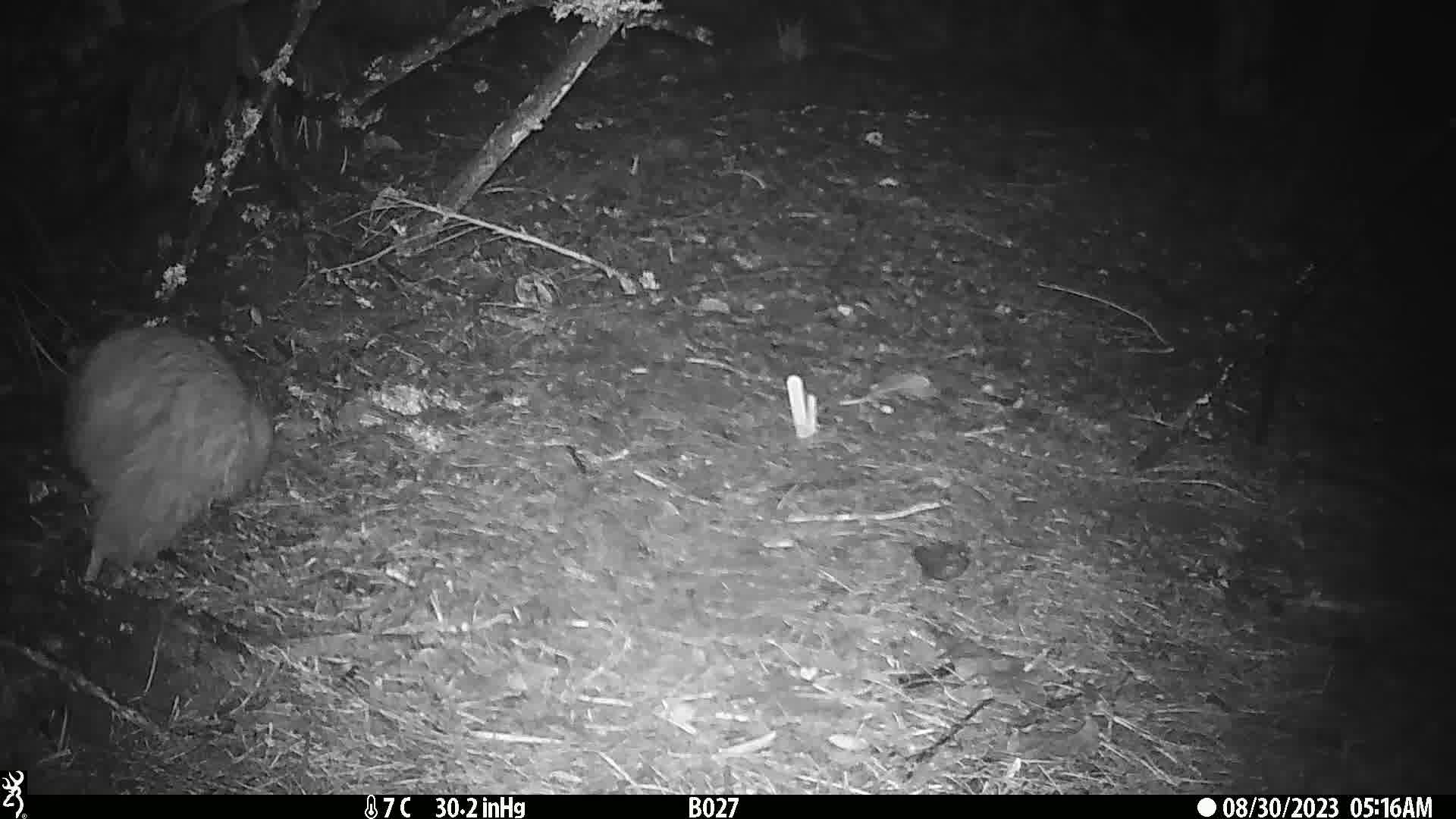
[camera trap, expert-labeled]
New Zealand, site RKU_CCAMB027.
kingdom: Animalia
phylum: Chordata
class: Aves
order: Apterygiformes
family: Apterygidae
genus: Apteryx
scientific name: Apteryx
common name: kiwi